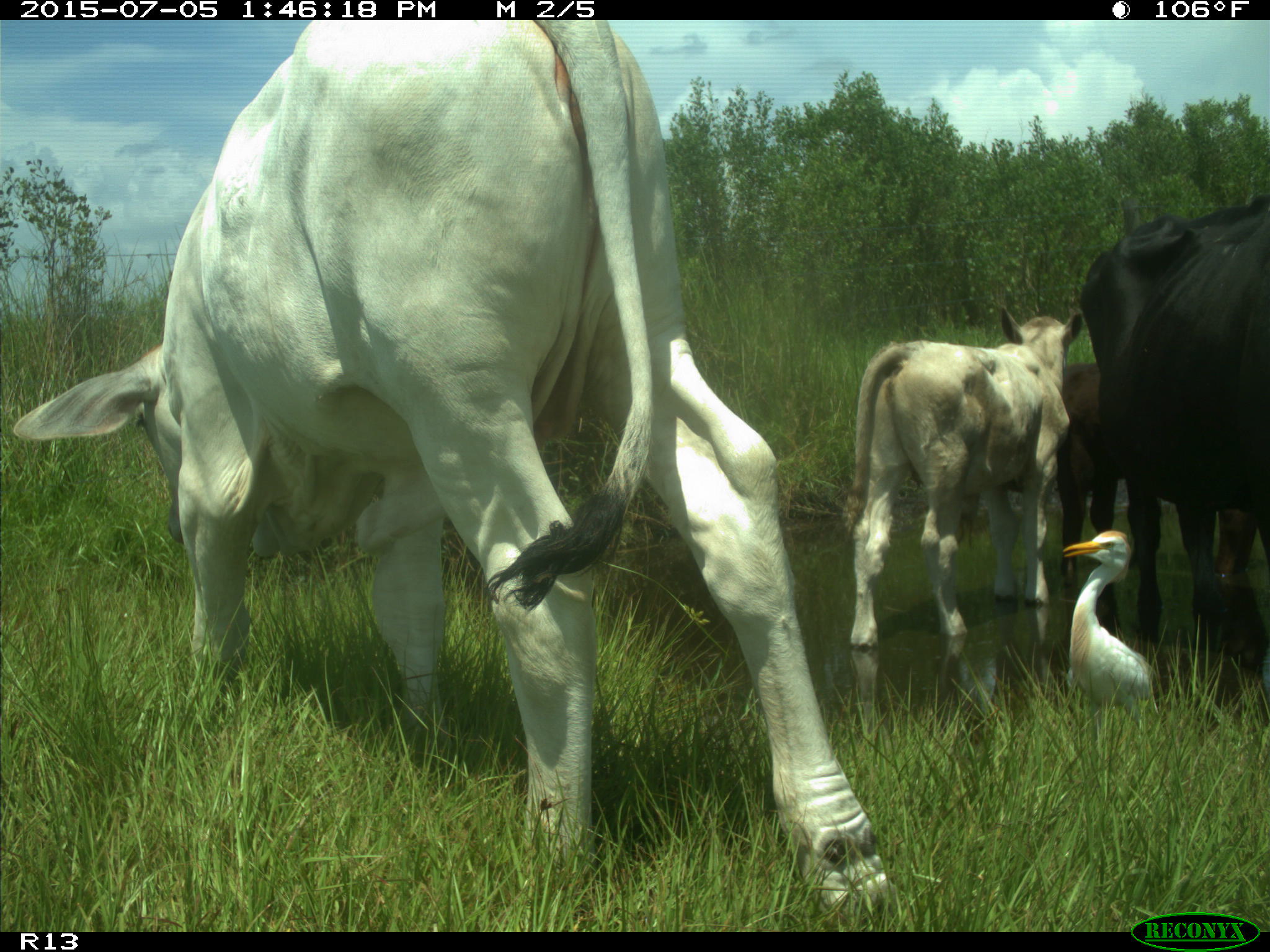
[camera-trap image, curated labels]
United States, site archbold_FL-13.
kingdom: Animalia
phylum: Chordata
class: Mammalia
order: Artiodactyla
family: Bovidae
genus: Bos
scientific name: Bos taurus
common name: domestic cow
Bos taurus (domestic cow).